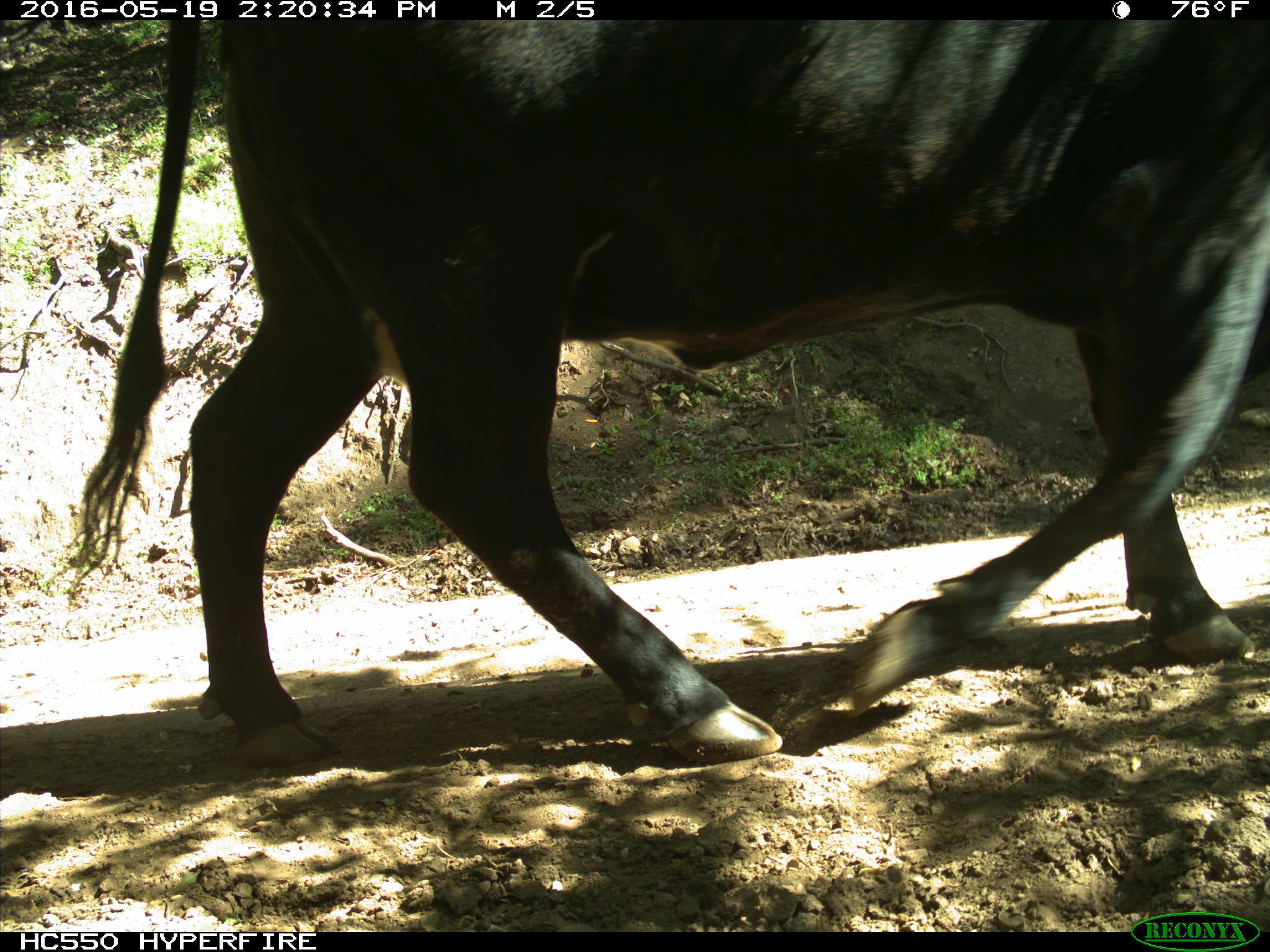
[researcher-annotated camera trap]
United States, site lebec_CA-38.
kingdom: Animalia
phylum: Chordata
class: Mammalia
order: Artiodactyla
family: Bovidae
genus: Bos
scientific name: Bos taurus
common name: domestic cow